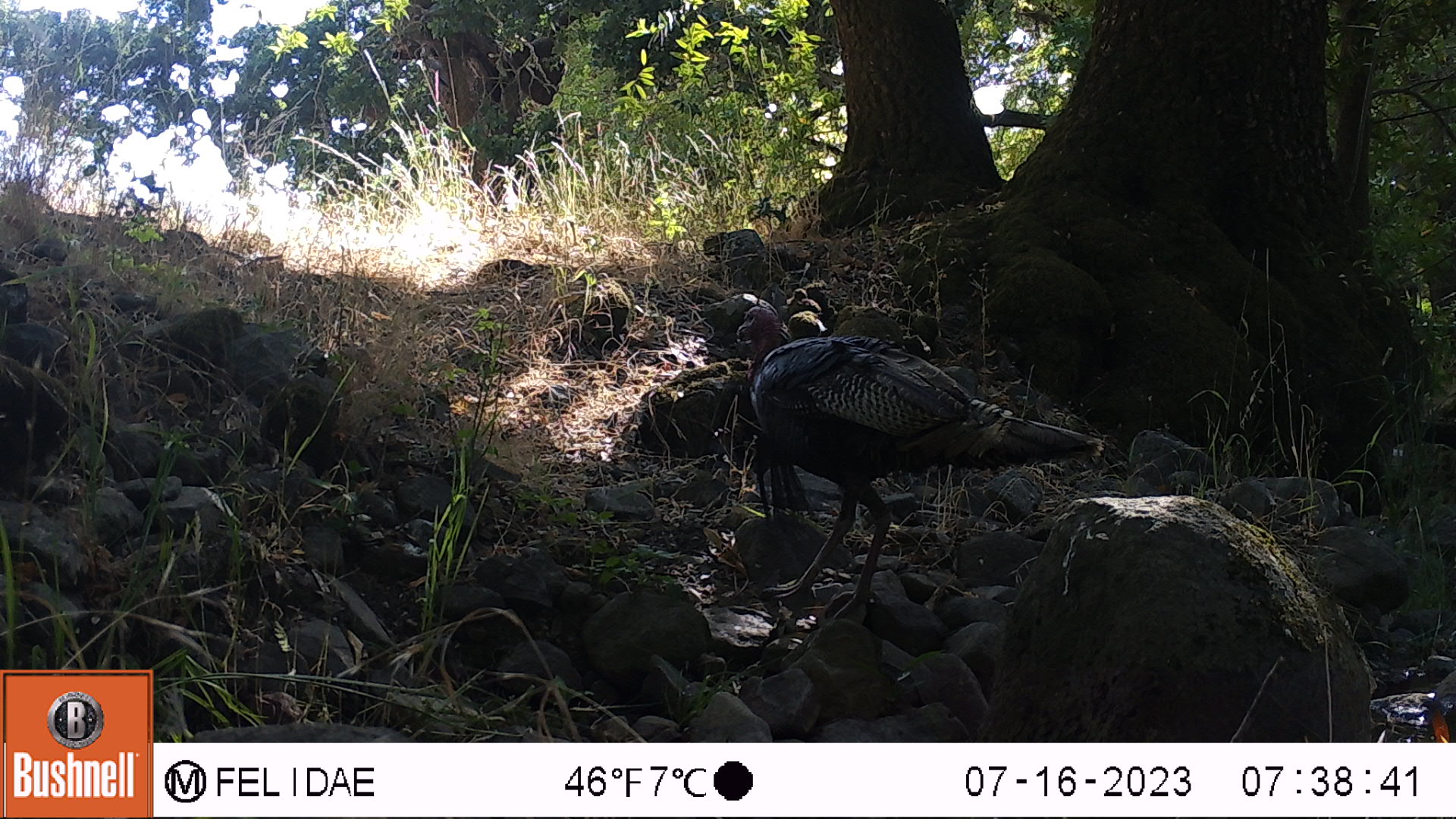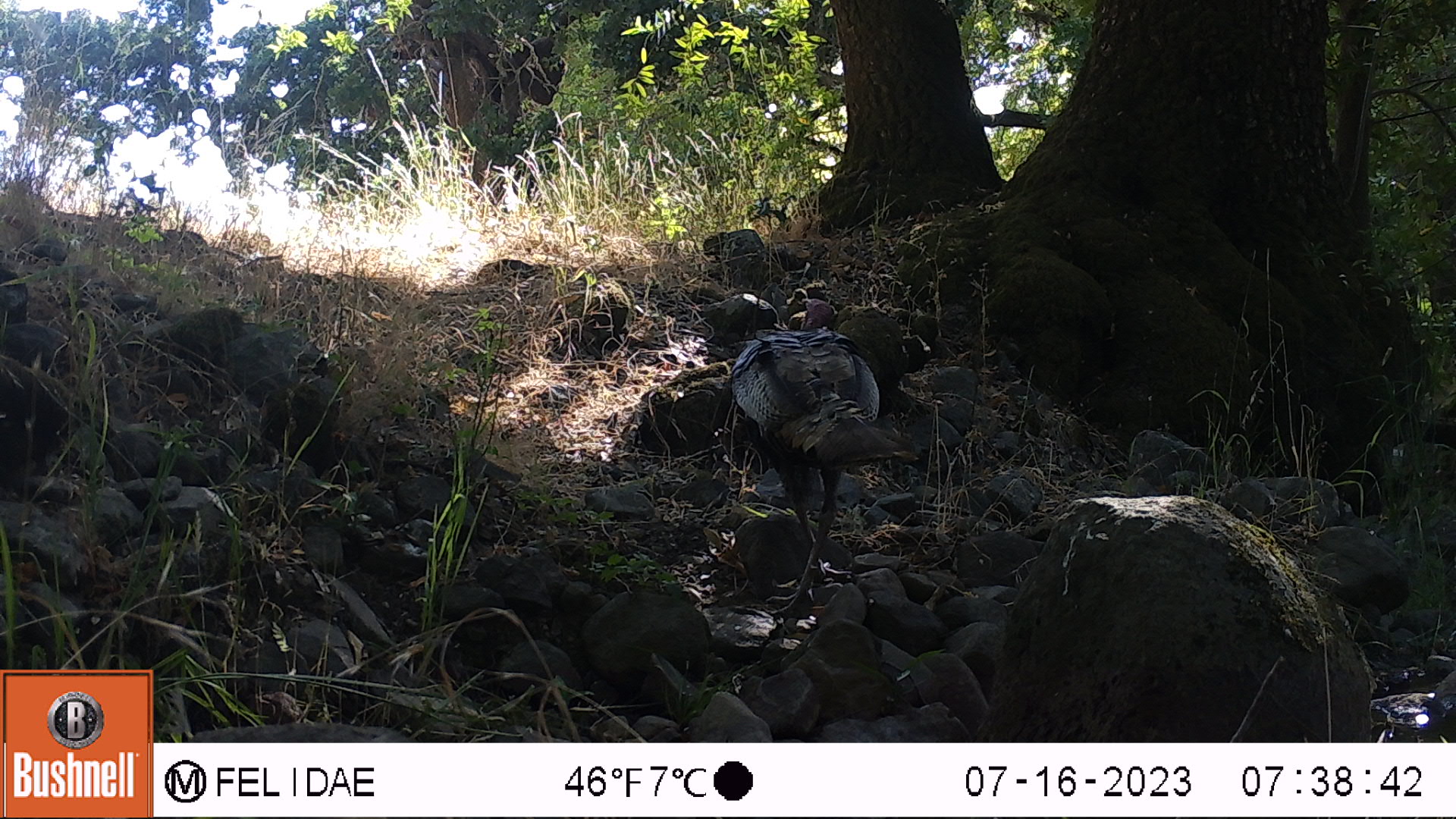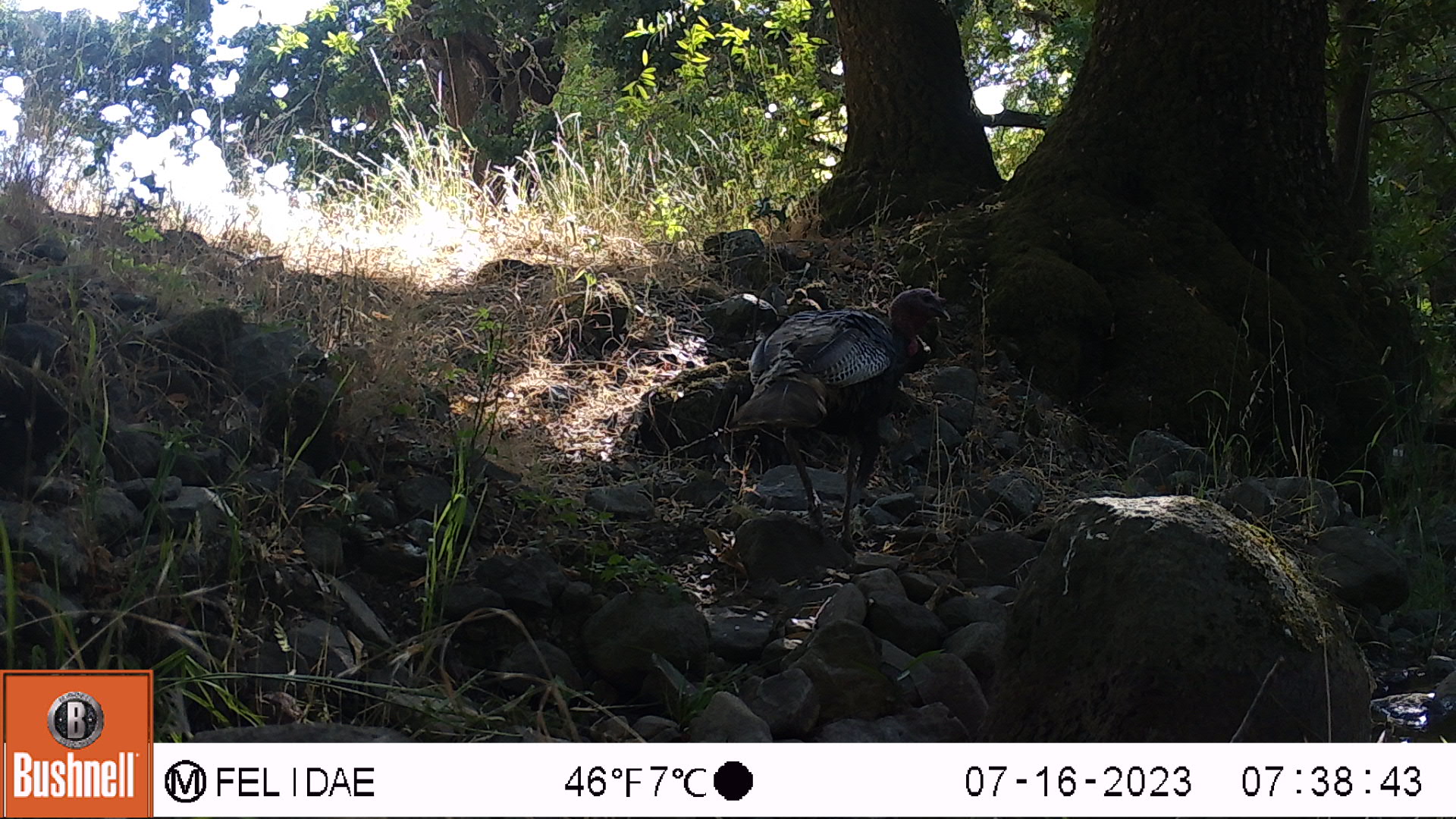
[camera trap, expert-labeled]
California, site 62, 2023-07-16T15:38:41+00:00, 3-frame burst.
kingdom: Animalia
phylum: Chordata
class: Aves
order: Galliformes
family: Phasianidae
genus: Meleagris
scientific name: Meleagris gallopavo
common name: turkey